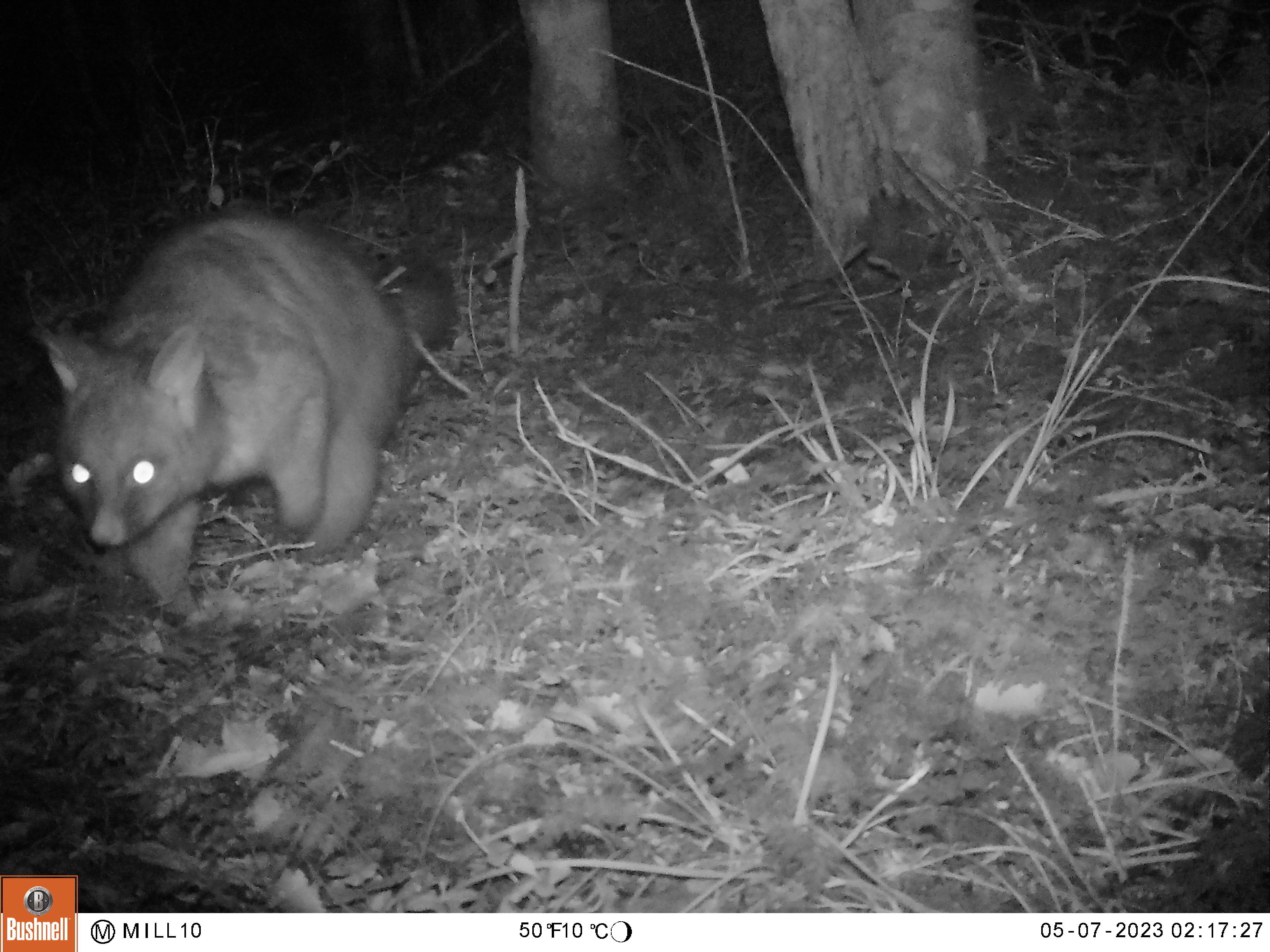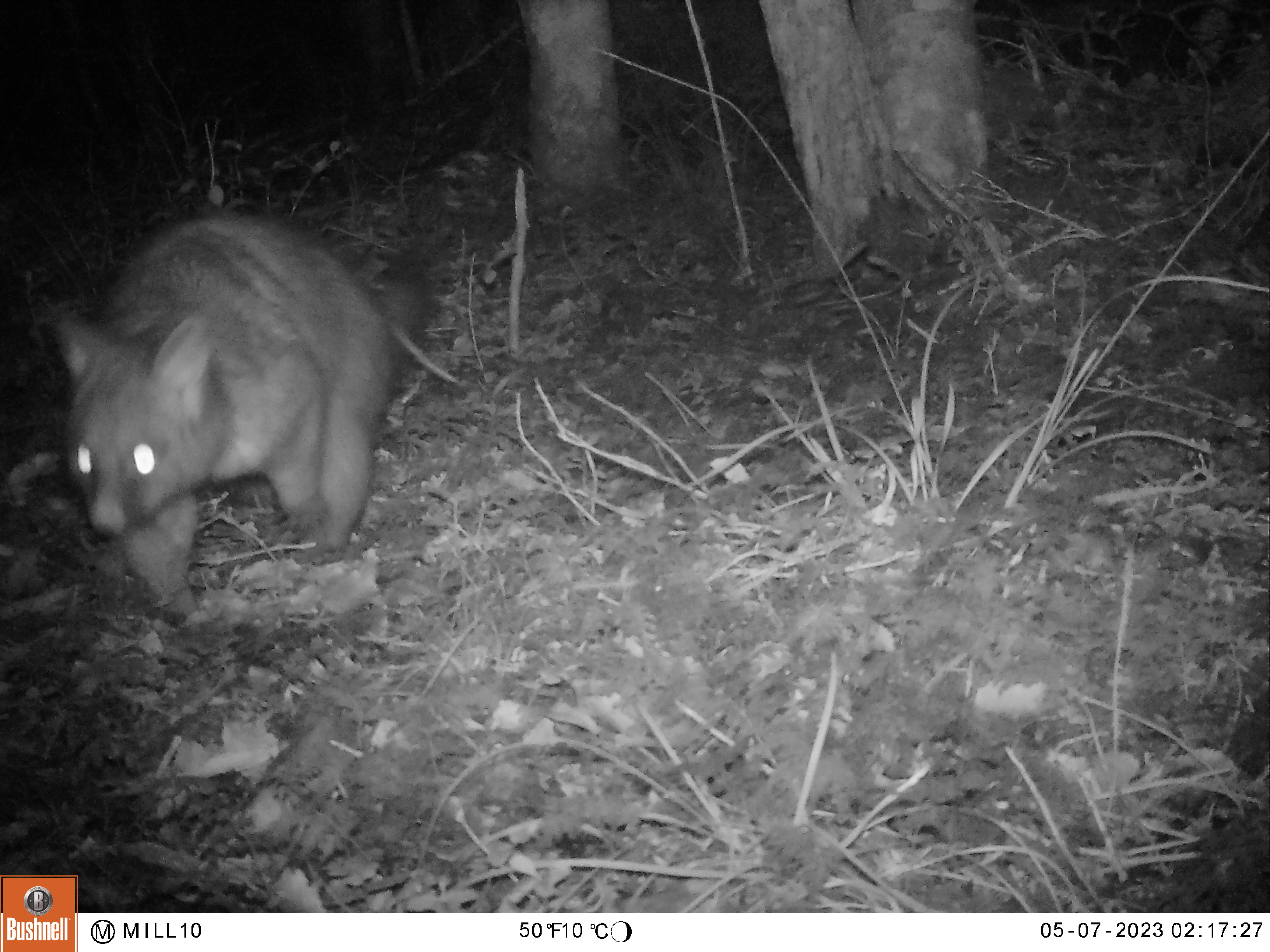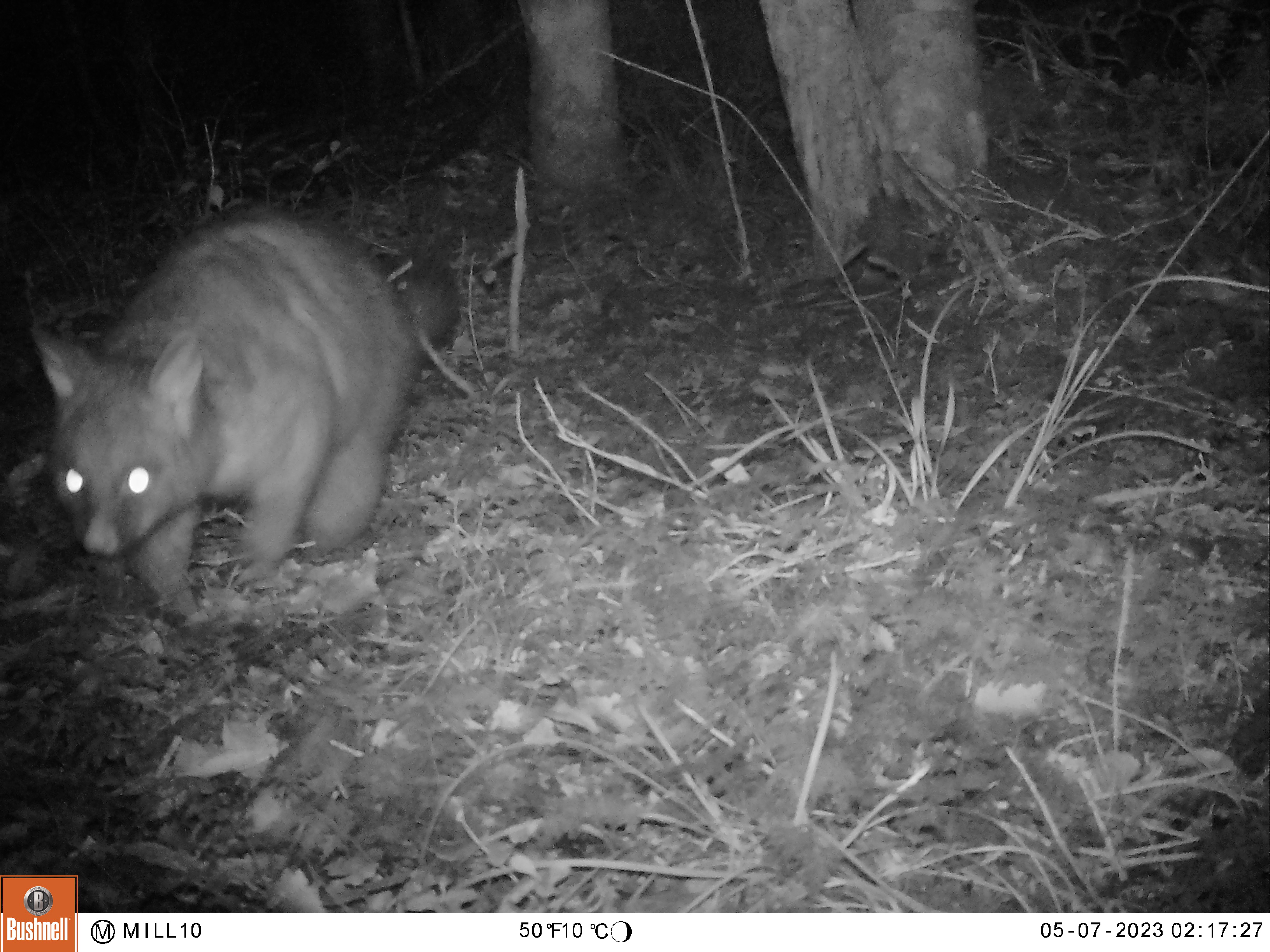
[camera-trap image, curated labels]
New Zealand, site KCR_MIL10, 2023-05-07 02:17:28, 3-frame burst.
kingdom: Animalia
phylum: Chordata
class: Mammalia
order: Diprotodontia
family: Phalangeridae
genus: Trichosurus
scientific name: Trichosurus vulpecula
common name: common brushtail possum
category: possum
Possum (common brushtail possum) (Trichosurus vulpecula).